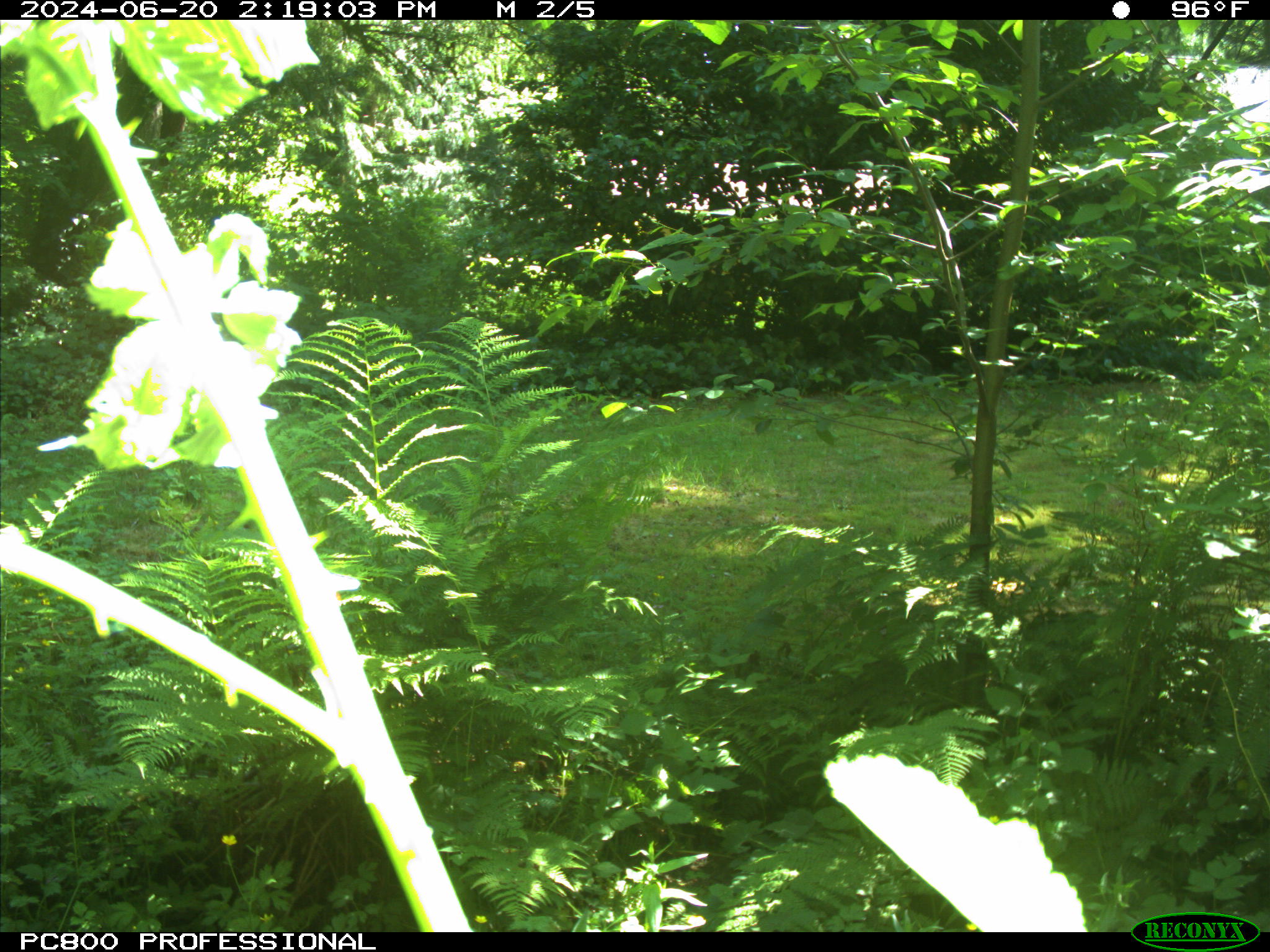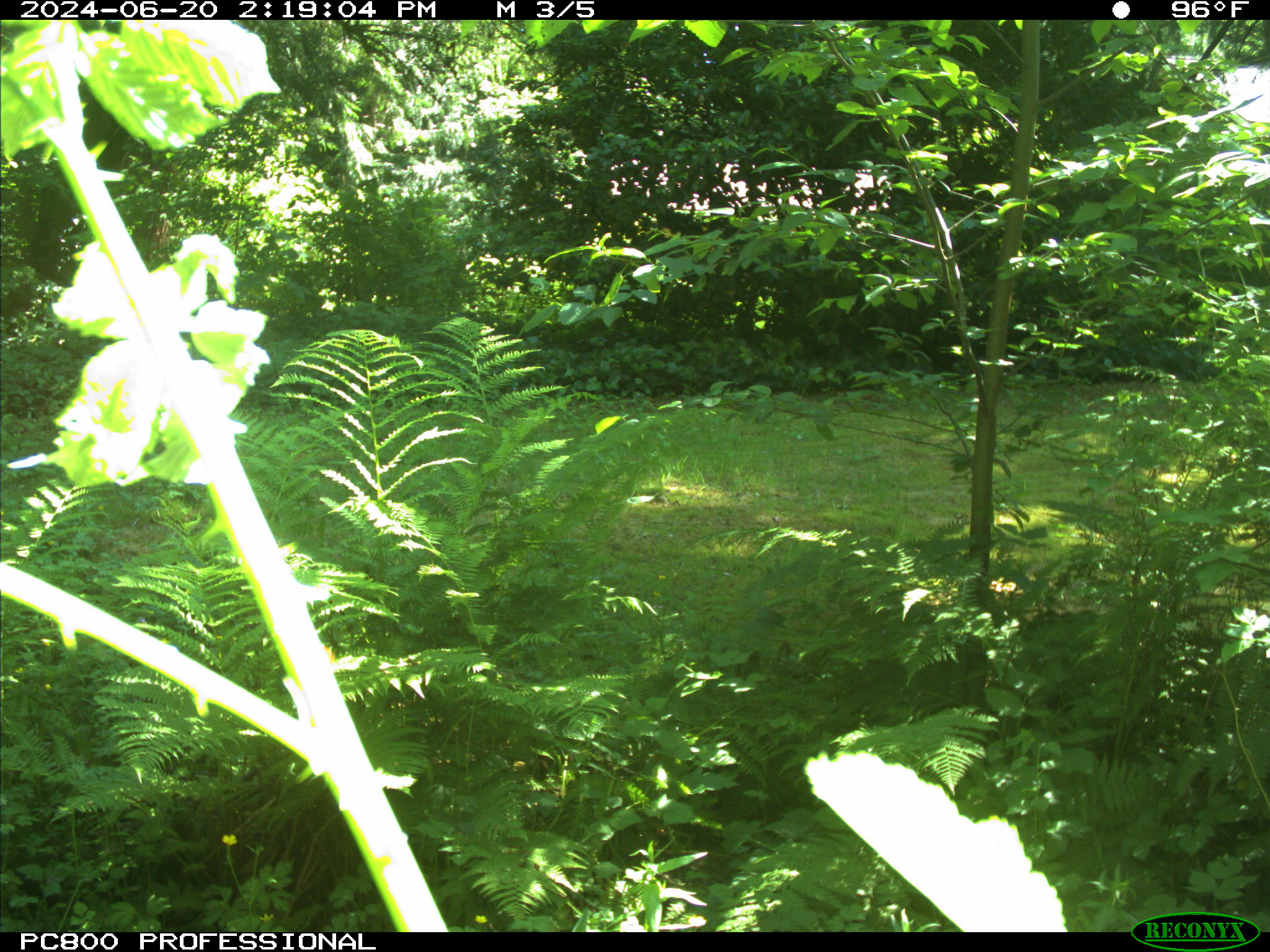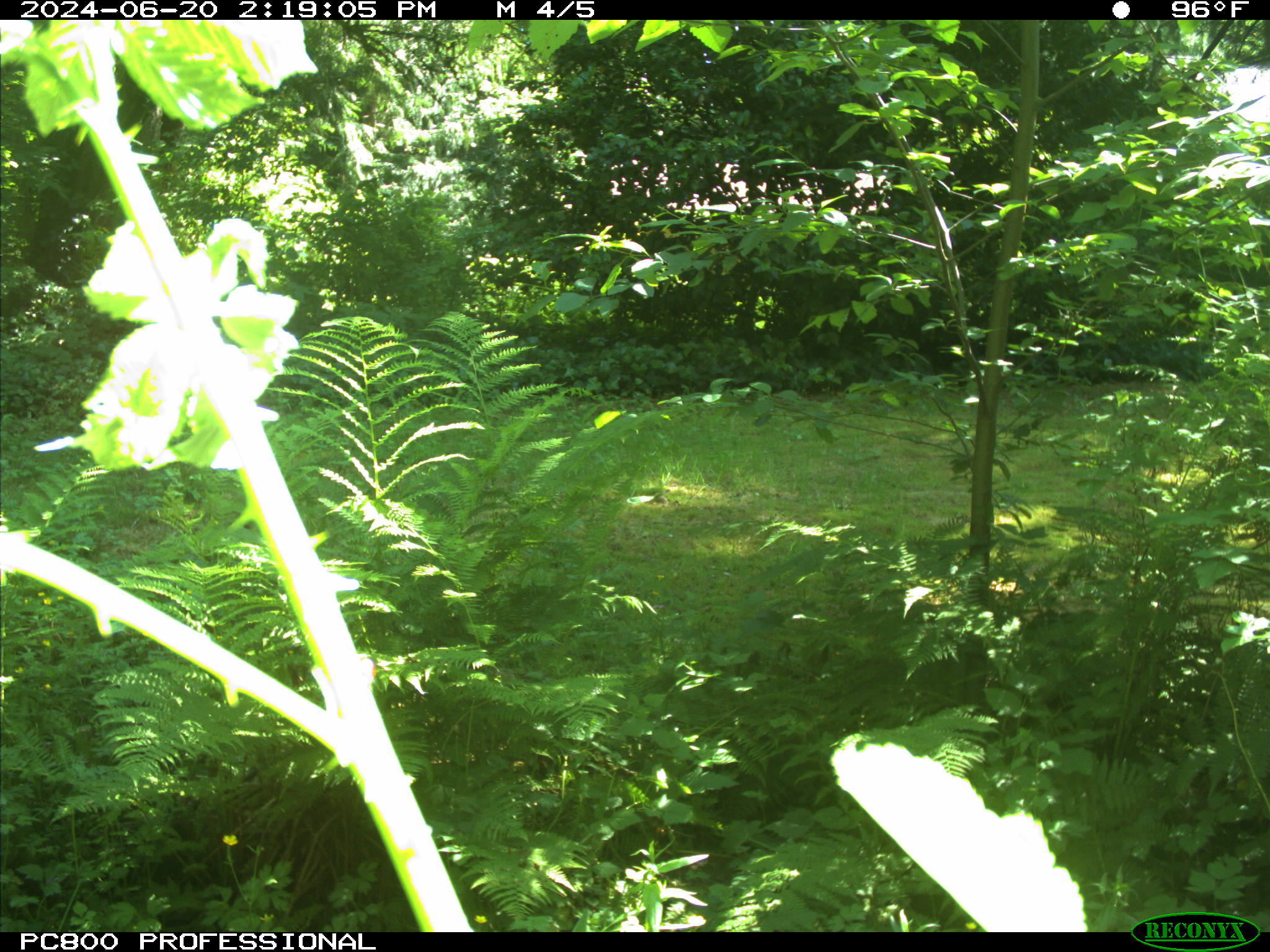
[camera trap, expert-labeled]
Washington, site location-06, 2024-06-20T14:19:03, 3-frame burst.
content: no animal present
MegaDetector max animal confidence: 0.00